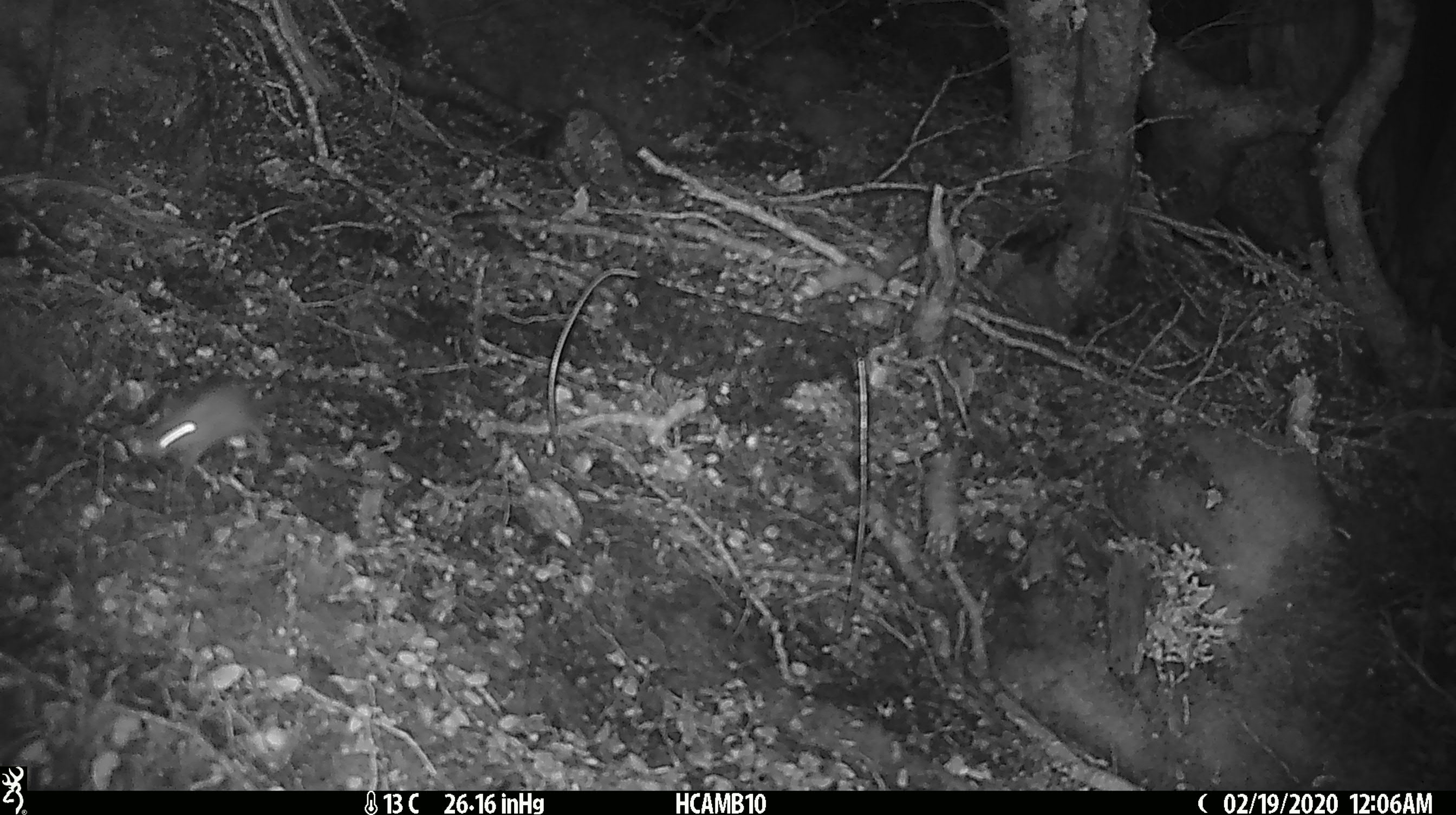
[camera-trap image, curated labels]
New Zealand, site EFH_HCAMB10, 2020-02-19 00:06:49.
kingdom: Animalia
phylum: Chordata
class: Mammalia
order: Rodentia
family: Muridae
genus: Mus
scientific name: Mus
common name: mouse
Mouse (Mus).